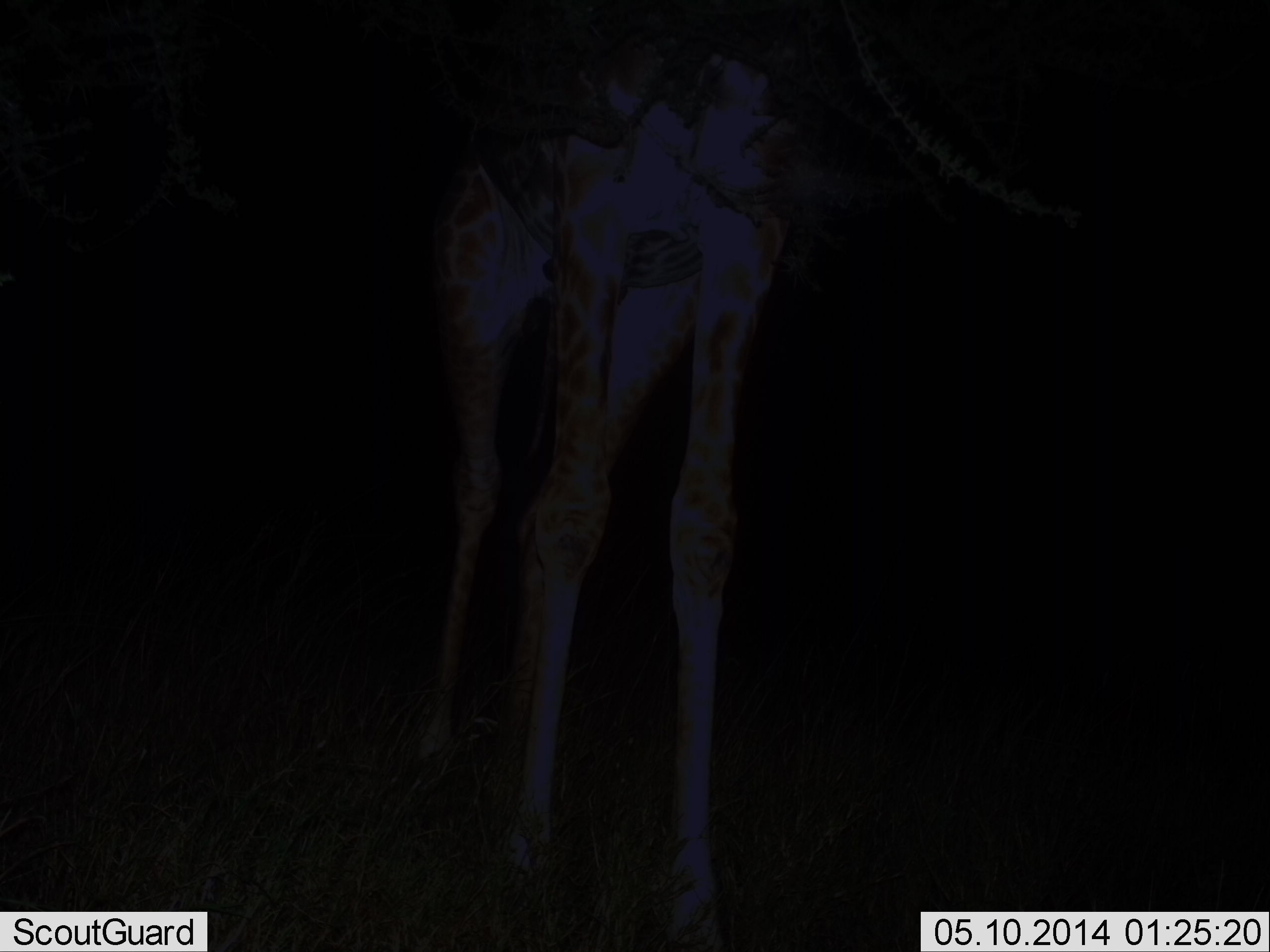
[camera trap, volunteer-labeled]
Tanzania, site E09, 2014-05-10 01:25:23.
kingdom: Animalia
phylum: Chordata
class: Mammalia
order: Artiodactyla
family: Giraffidae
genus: Giraffa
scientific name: Giraffa camelopardalis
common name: giraffe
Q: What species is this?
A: Giraffe (Giraffa camelopardalis).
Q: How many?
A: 1.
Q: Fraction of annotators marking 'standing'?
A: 90%.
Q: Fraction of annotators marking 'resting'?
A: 0%.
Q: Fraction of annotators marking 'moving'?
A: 10%.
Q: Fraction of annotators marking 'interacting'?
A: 0%.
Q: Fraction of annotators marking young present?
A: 0%.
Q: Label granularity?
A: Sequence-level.